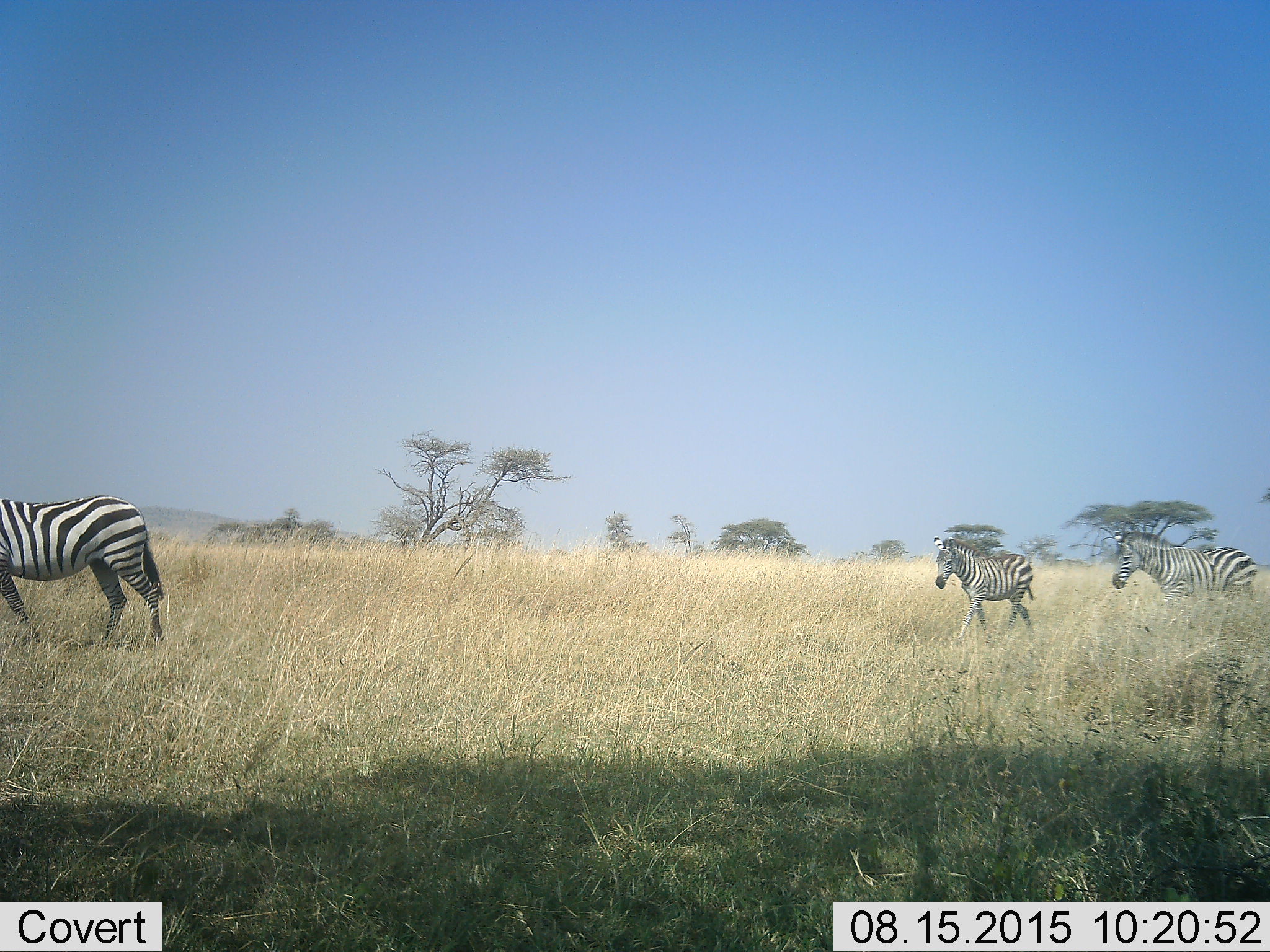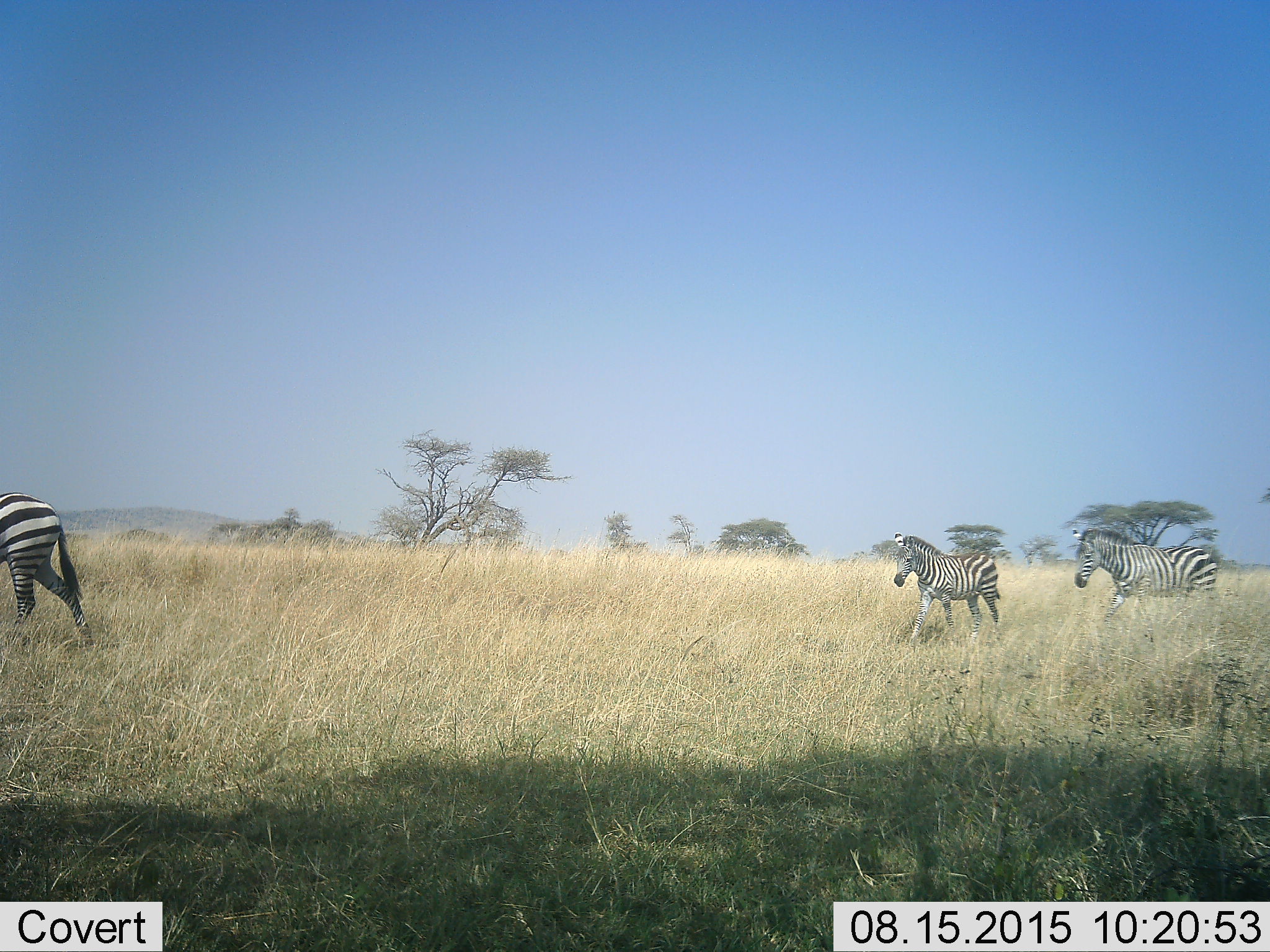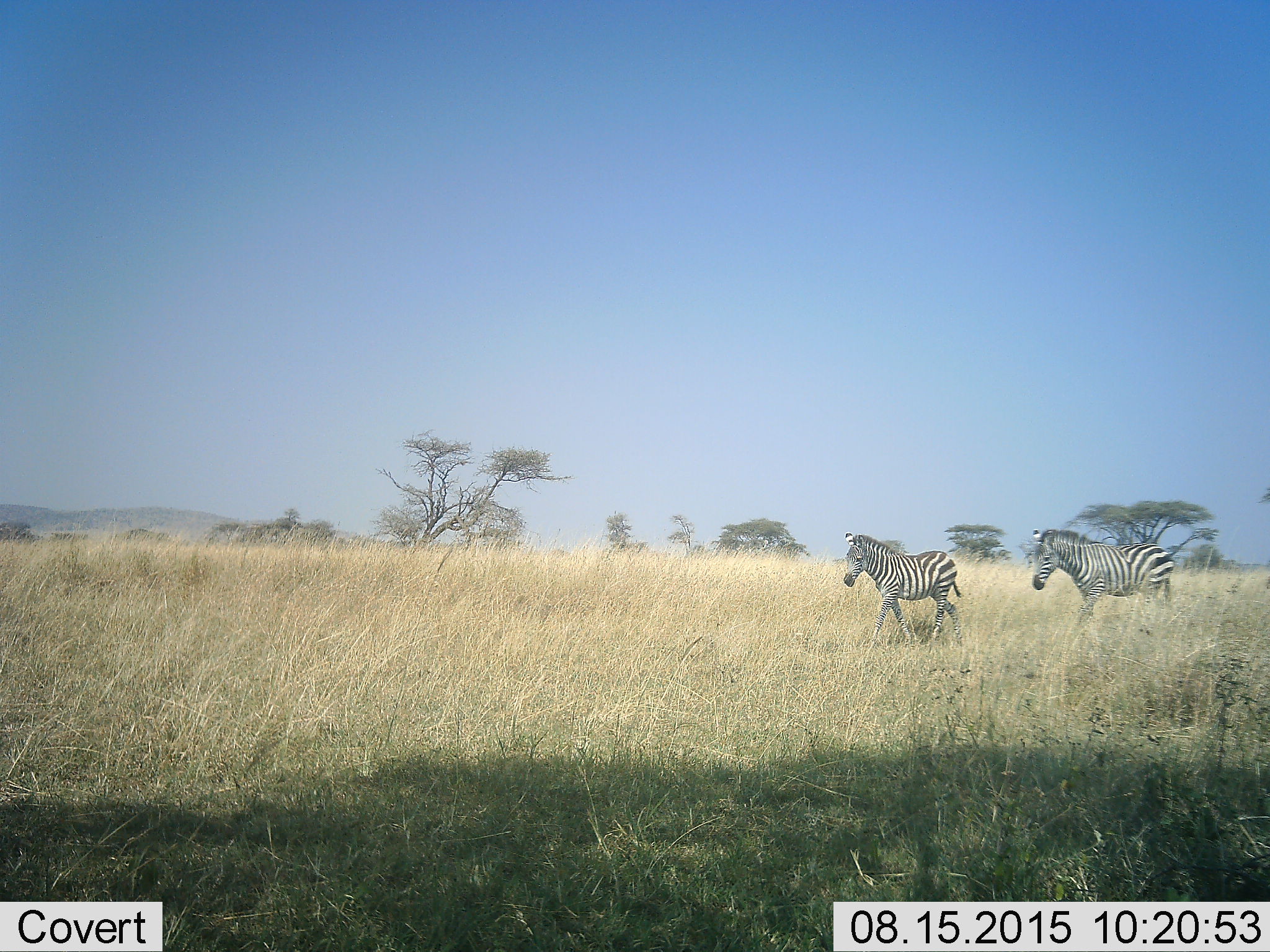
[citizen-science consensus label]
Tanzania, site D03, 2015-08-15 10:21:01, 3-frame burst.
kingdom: Animalia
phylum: Chordata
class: Mammalia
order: Perissodactyla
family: Equidae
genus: Equus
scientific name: Equus quagga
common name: plains zebra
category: zebra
Zebra (plains zebra) (Equus quagga), count 3. Behavior (volunteer vote fractions): standing 6%, resting 0%, moving 94%, interacting 0%. Young present (vote fraction): 47%. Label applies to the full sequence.